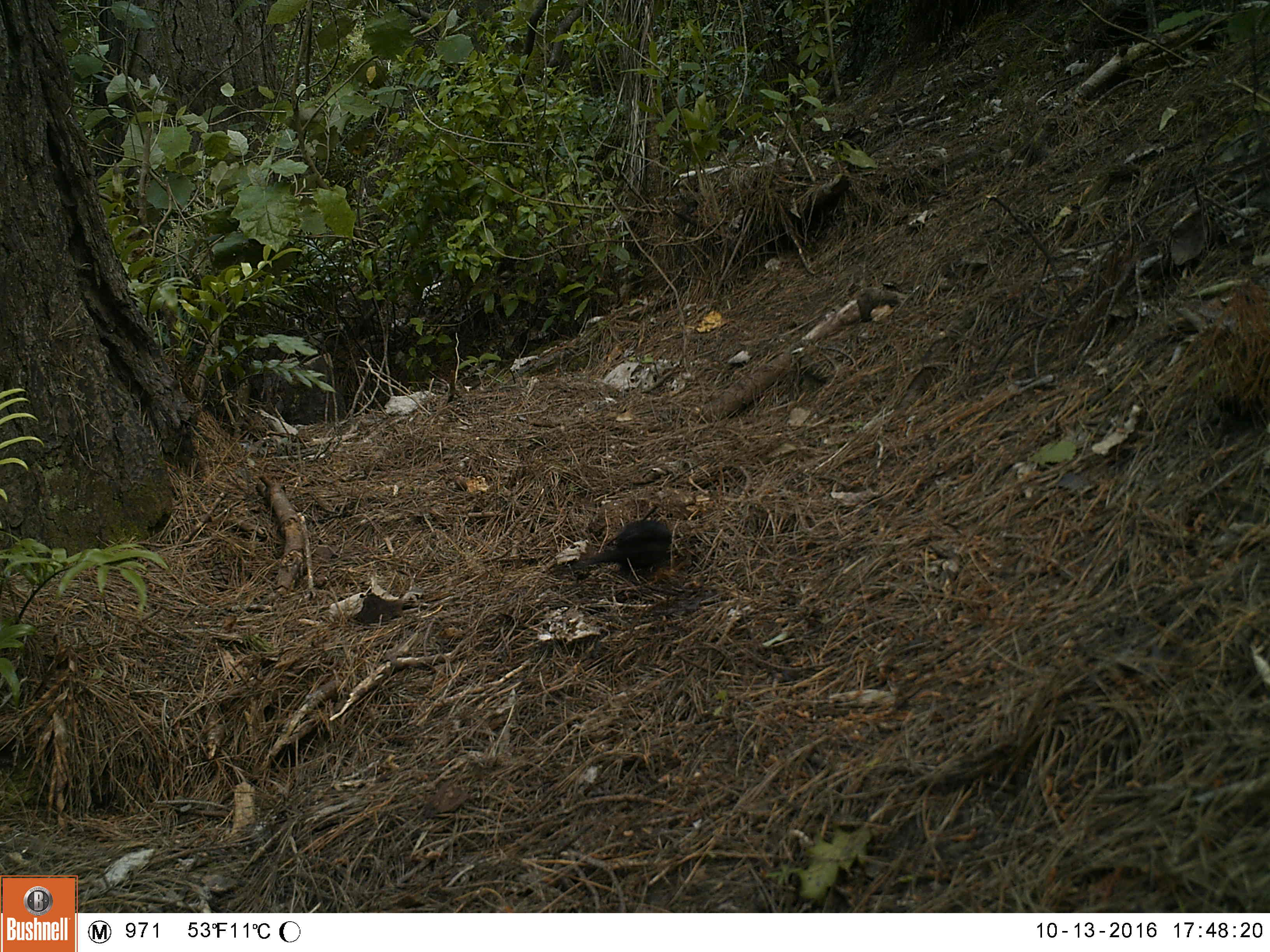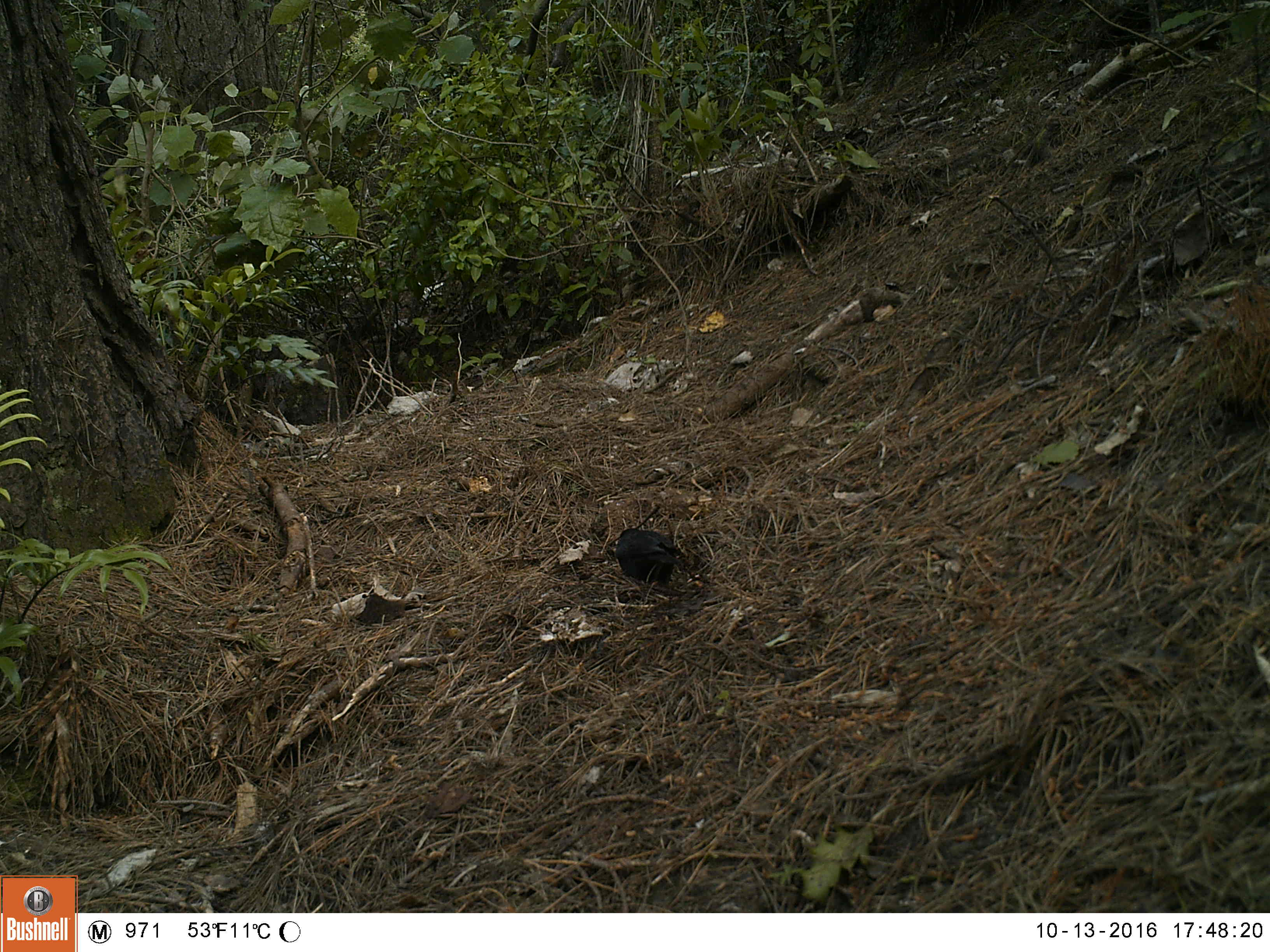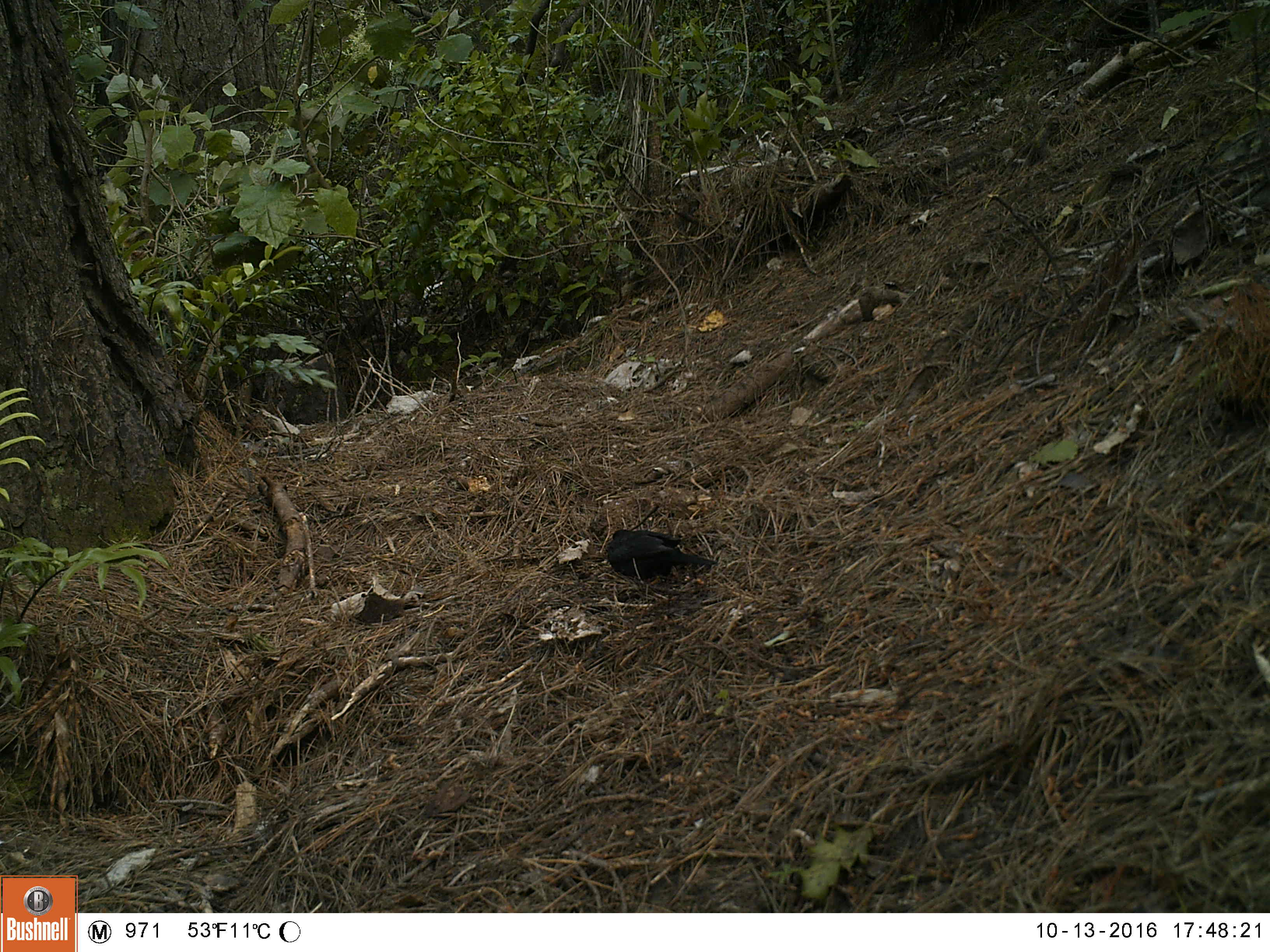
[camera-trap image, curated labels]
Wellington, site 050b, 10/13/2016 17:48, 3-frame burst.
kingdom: Animalia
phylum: Chordata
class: Aves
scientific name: Aves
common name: bird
Bird (Aves).